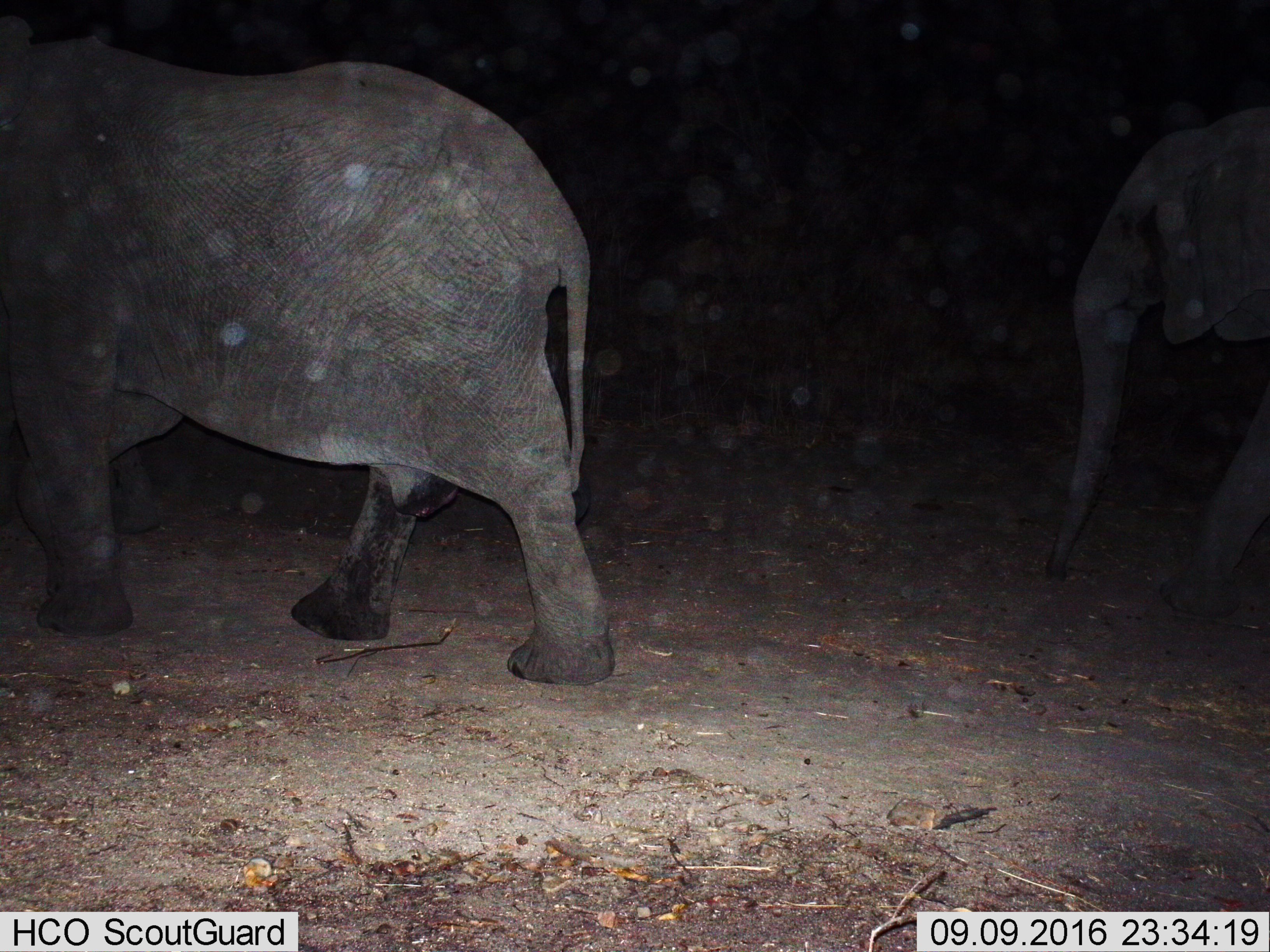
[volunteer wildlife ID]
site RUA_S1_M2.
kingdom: Animalia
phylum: Chordata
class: Mammalia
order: Proboscidea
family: Elephantidae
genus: Loxodonta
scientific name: Loxodonta africana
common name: african bush elephant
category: elephant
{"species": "elephant (african bush elephant) (Loxodonta africana)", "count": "2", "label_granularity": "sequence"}